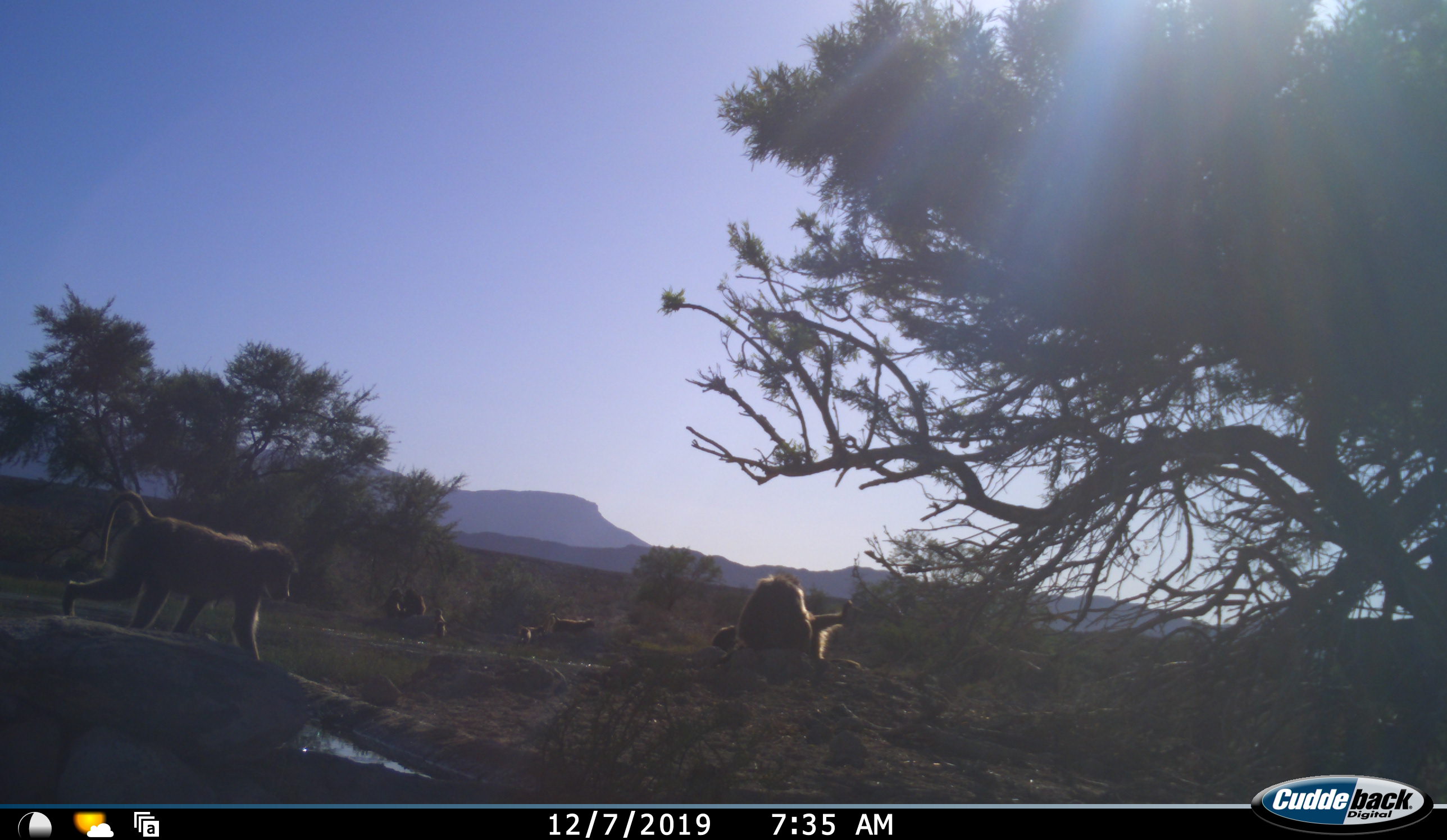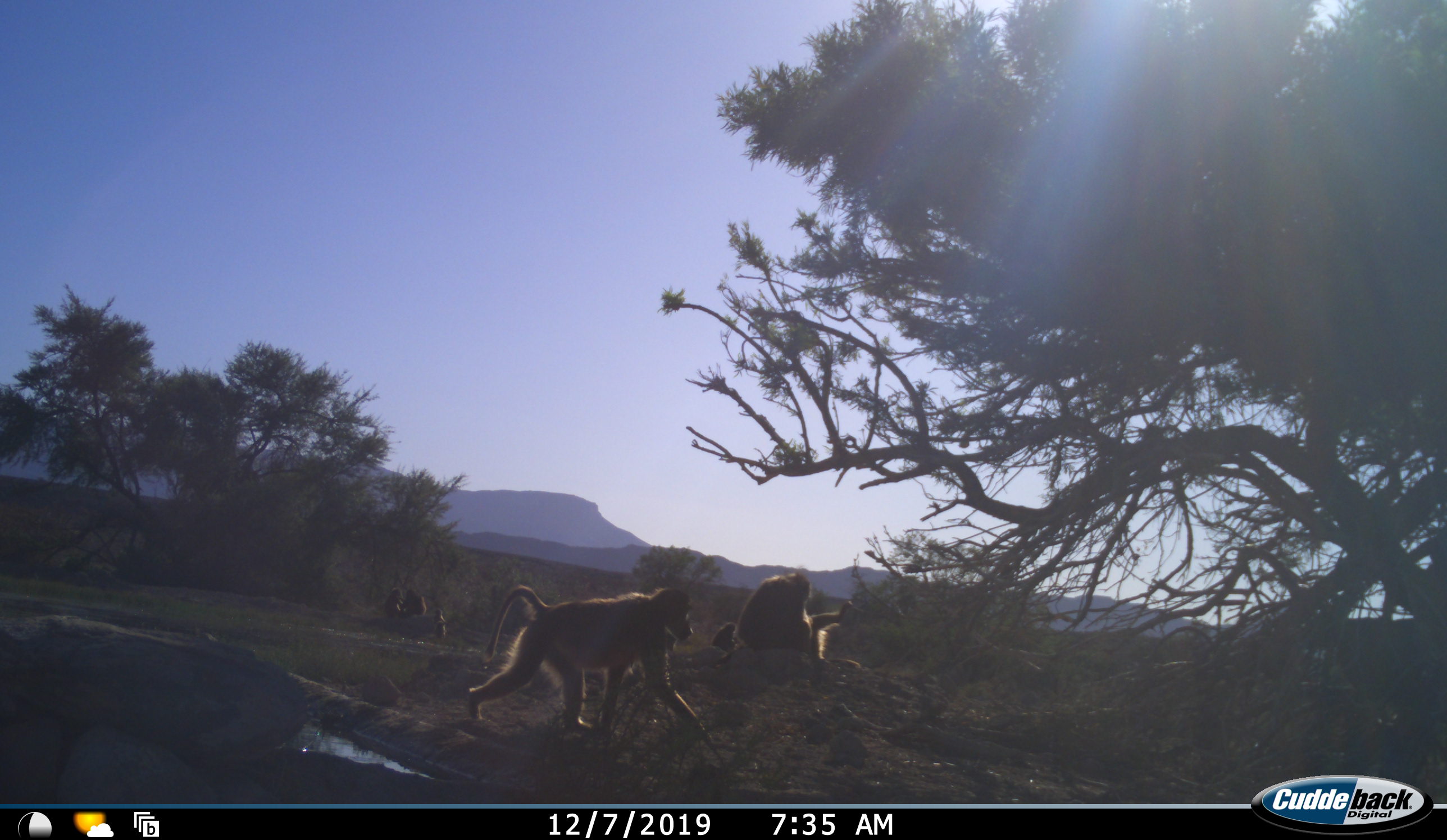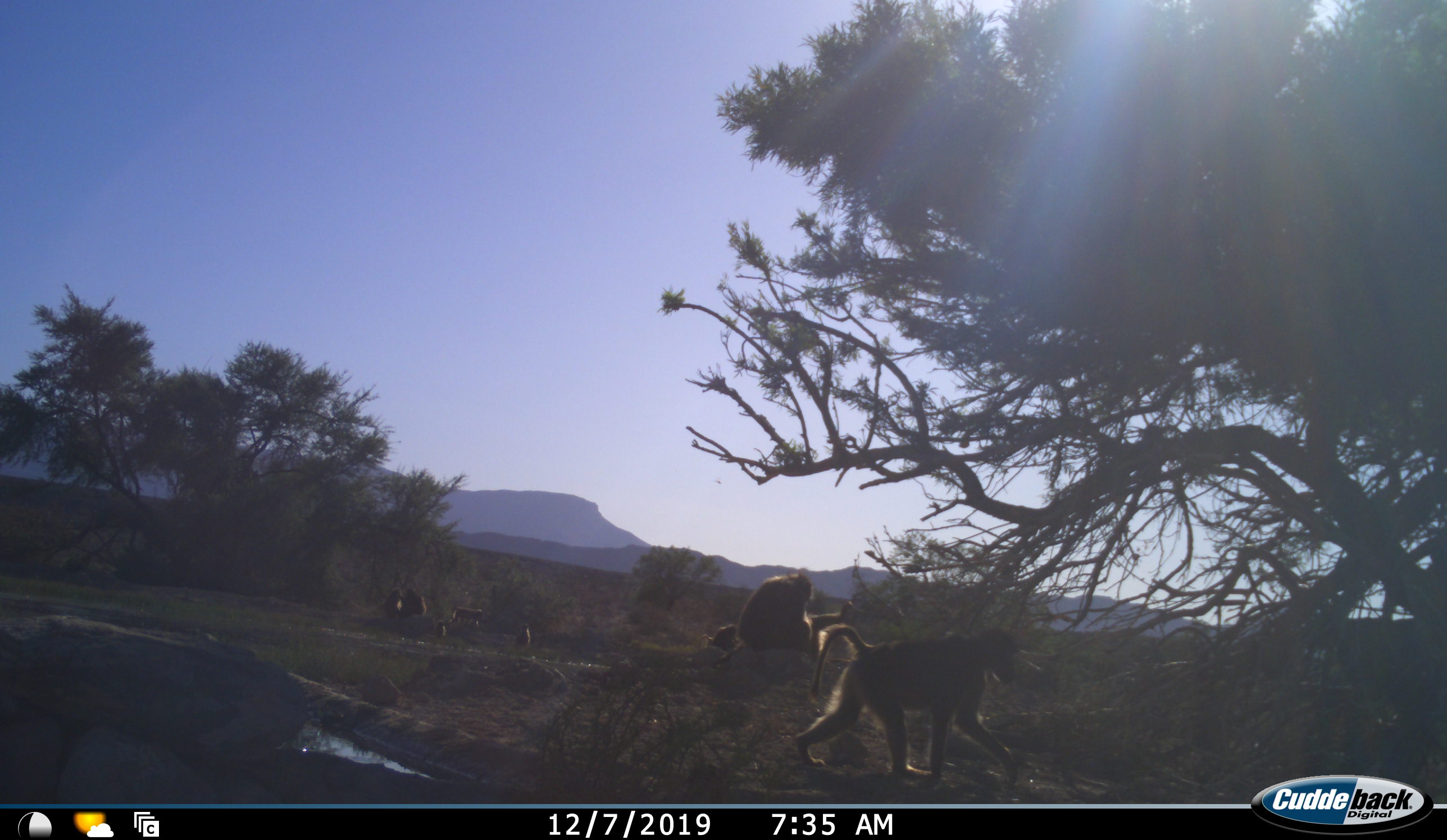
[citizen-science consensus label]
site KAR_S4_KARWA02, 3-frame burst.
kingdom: Animalia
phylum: Chordata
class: Mammalia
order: Primates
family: Cercopithecidae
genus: Papio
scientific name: Papio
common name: baboon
Baboon (Papio), count 8. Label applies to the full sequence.